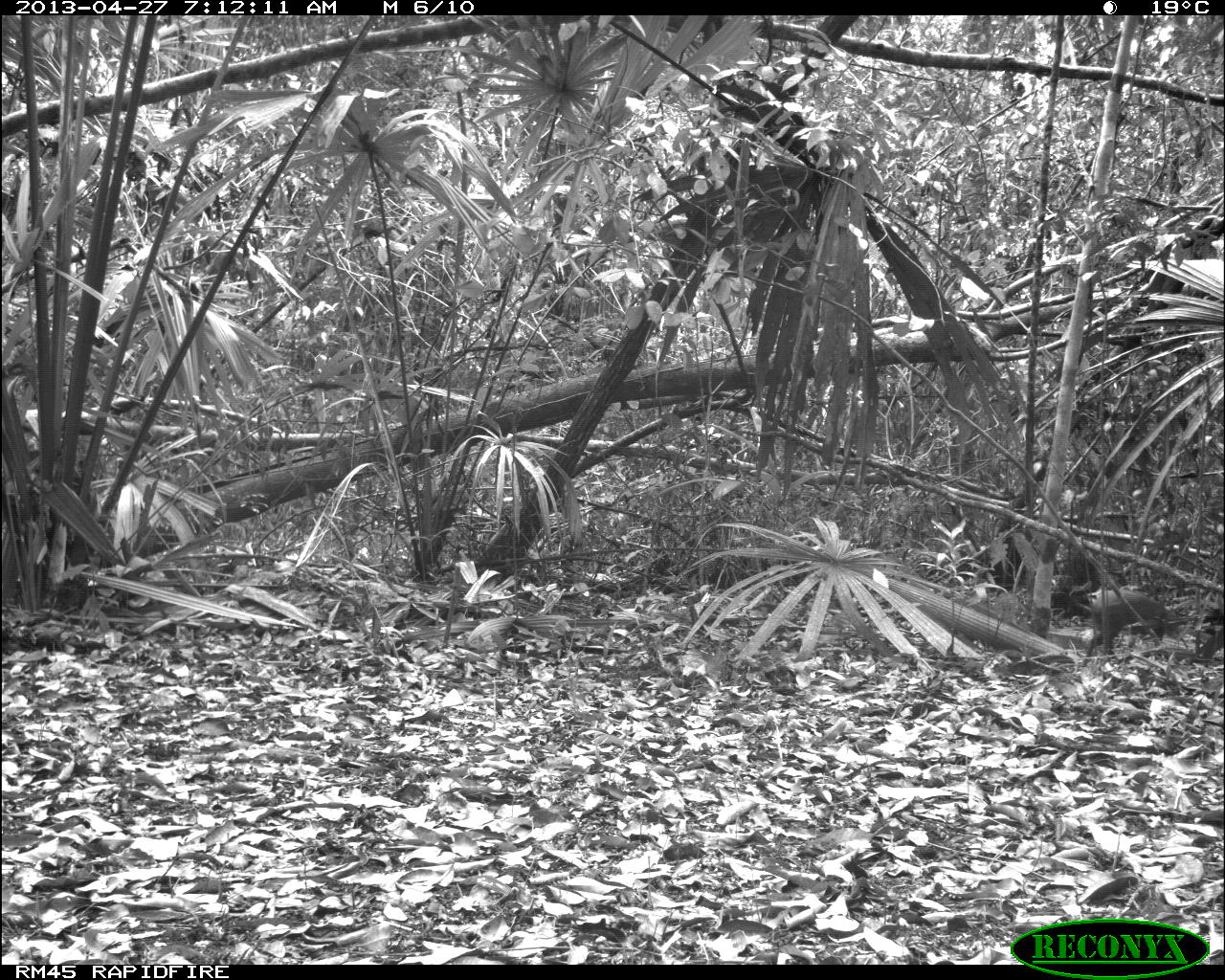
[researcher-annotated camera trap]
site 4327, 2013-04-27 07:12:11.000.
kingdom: Animalia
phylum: Chordata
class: Mammalia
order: Rodentia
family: Dasyproctidae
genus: Dasyprocta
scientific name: Dasyprocta punctata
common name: central american agouti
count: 1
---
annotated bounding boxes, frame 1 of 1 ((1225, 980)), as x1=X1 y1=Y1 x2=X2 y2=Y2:
dasyprocta punctata: x1=1083 y1=590 x2=1180 y2=664